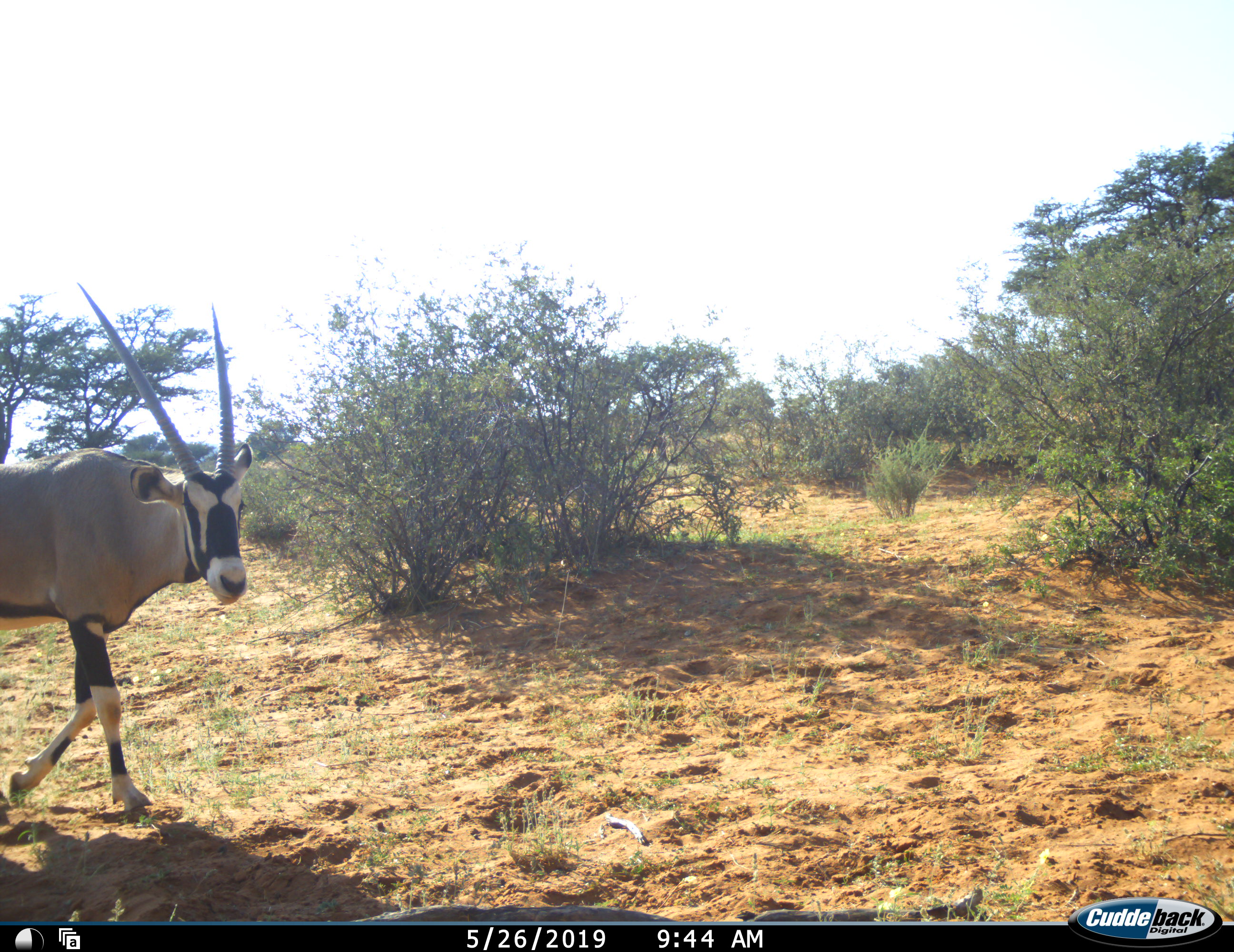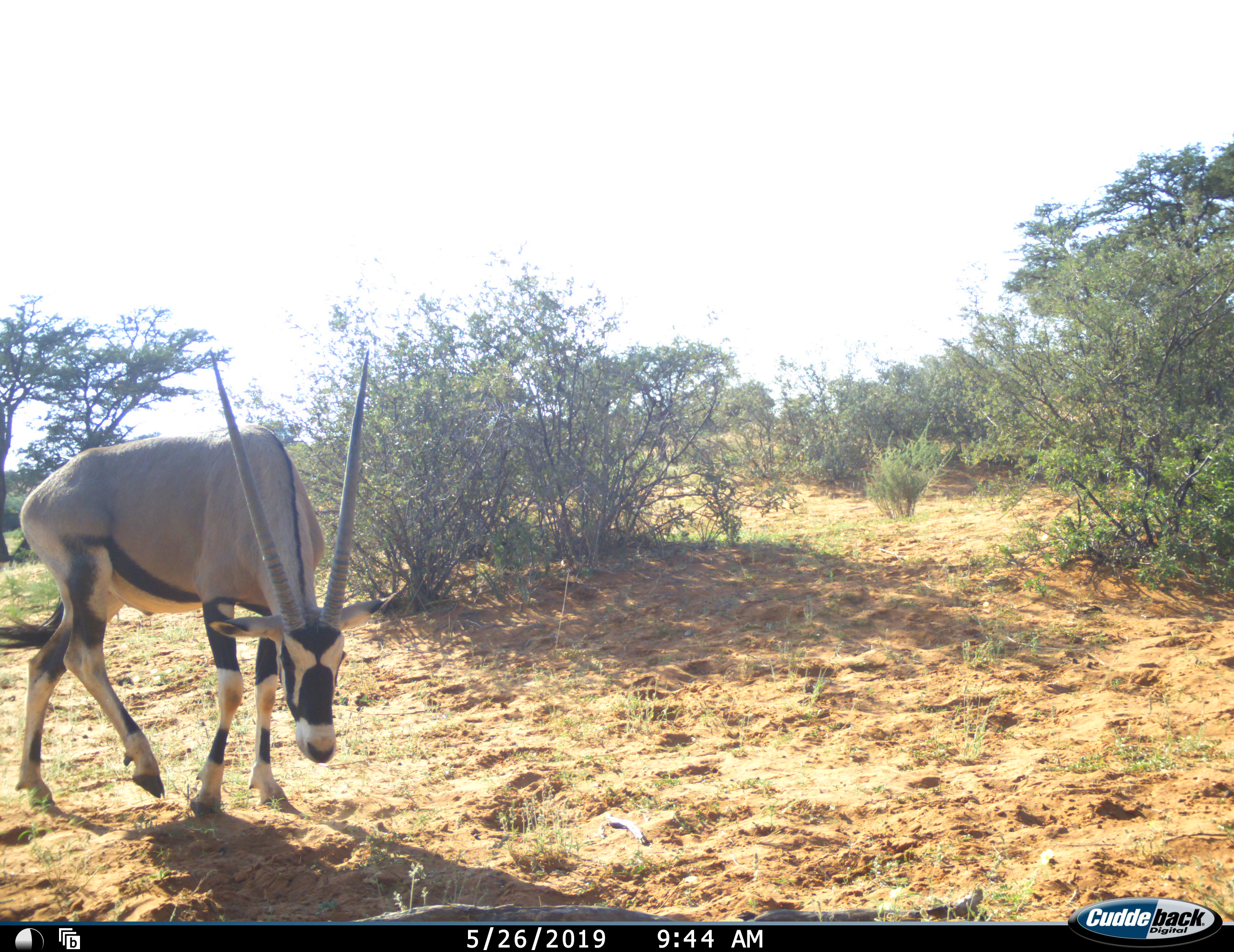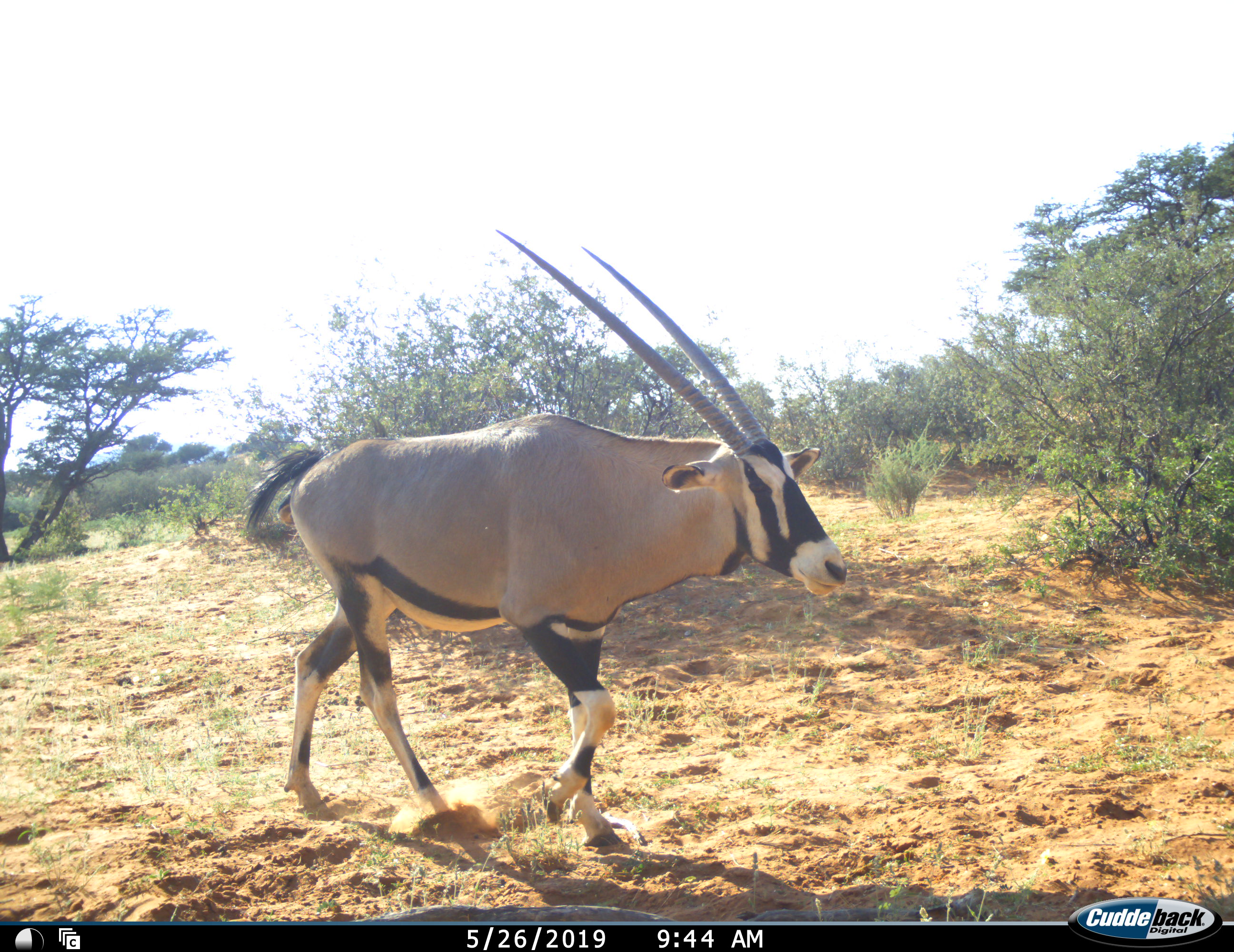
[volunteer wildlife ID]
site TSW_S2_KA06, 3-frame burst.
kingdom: Animalia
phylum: Chordata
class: Mammalia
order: Artiodactyla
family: Bovidae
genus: Oryx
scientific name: Oryx gazella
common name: gemsbok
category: oryx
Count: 1.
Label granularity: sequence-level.